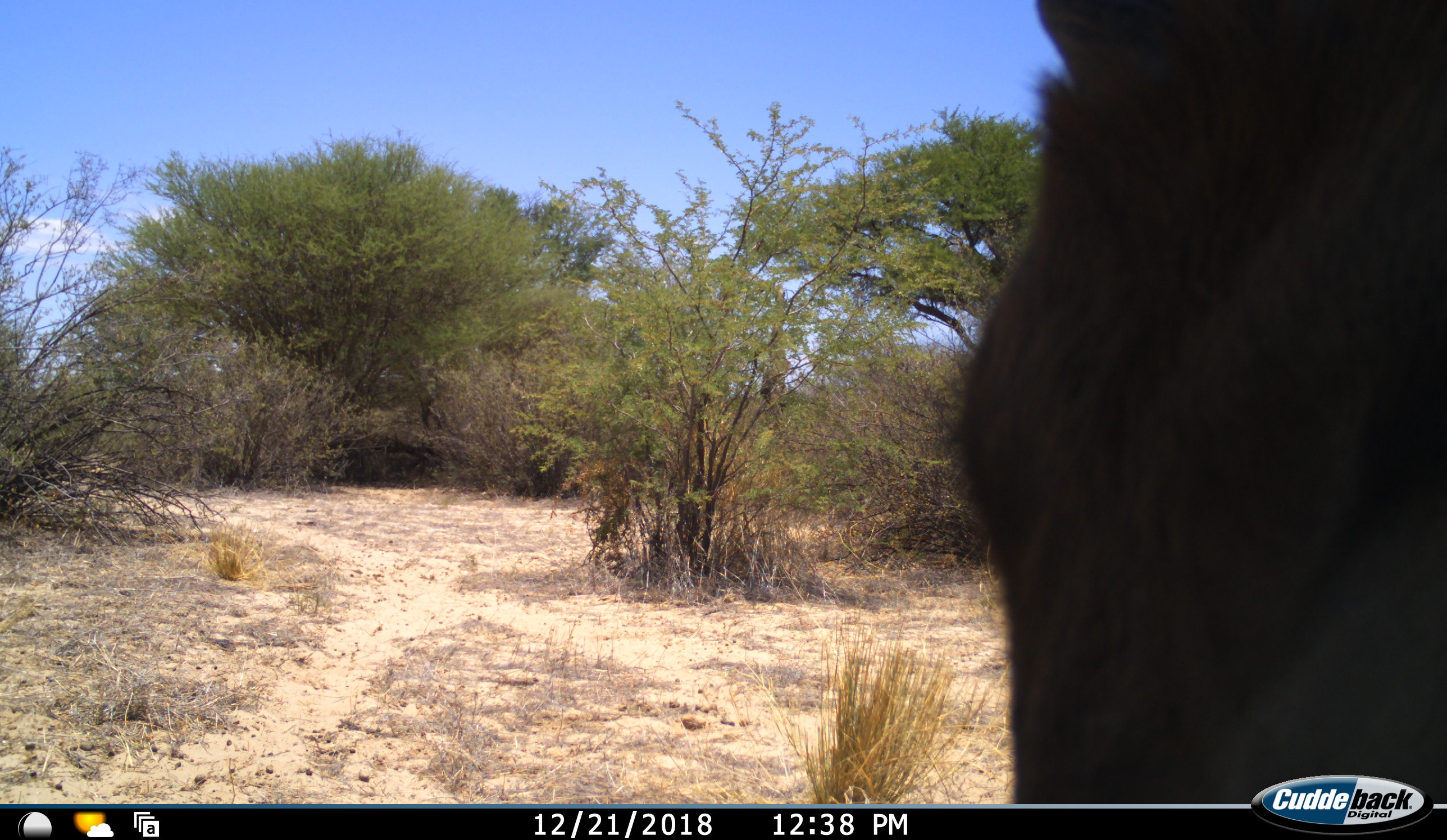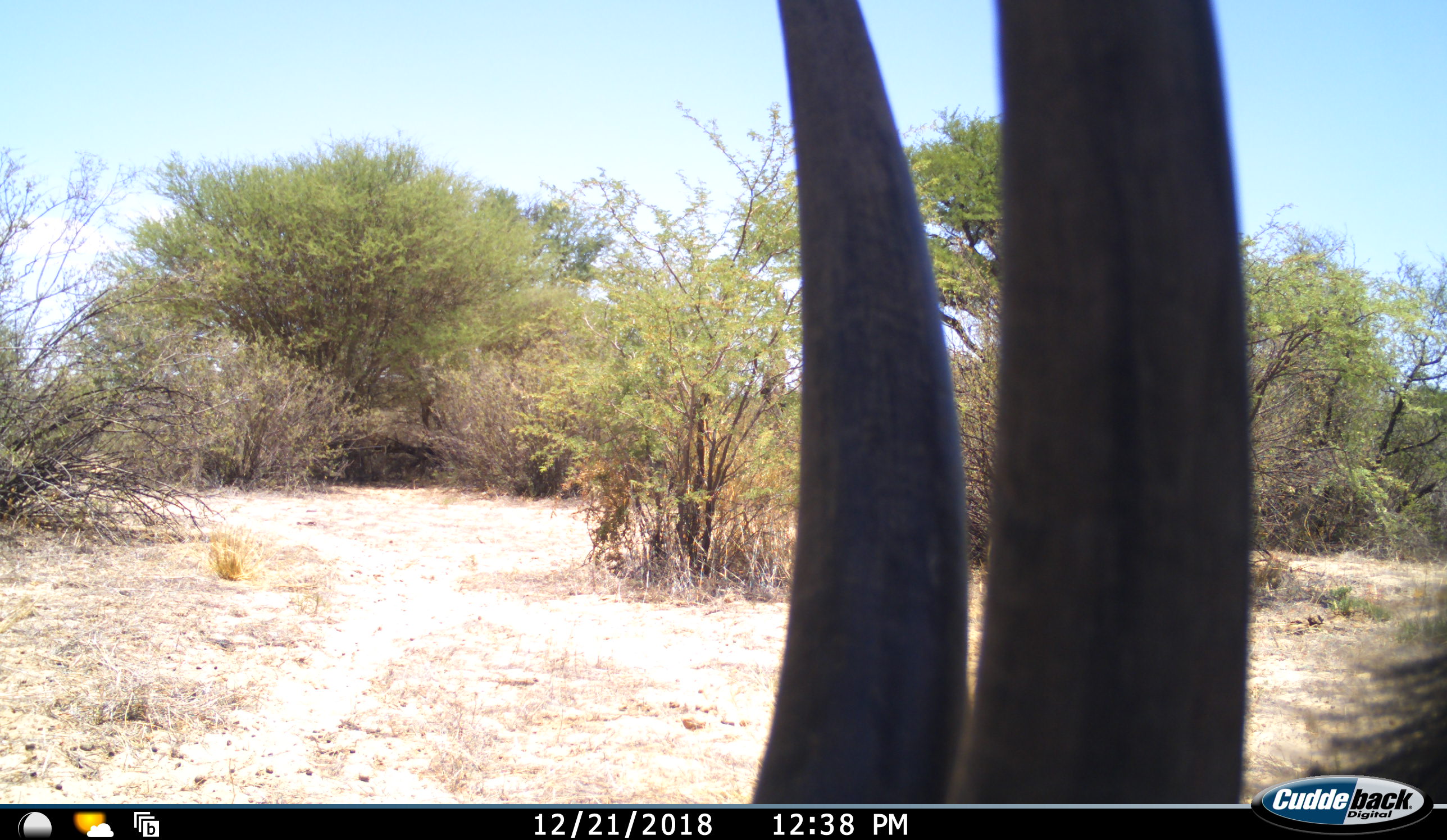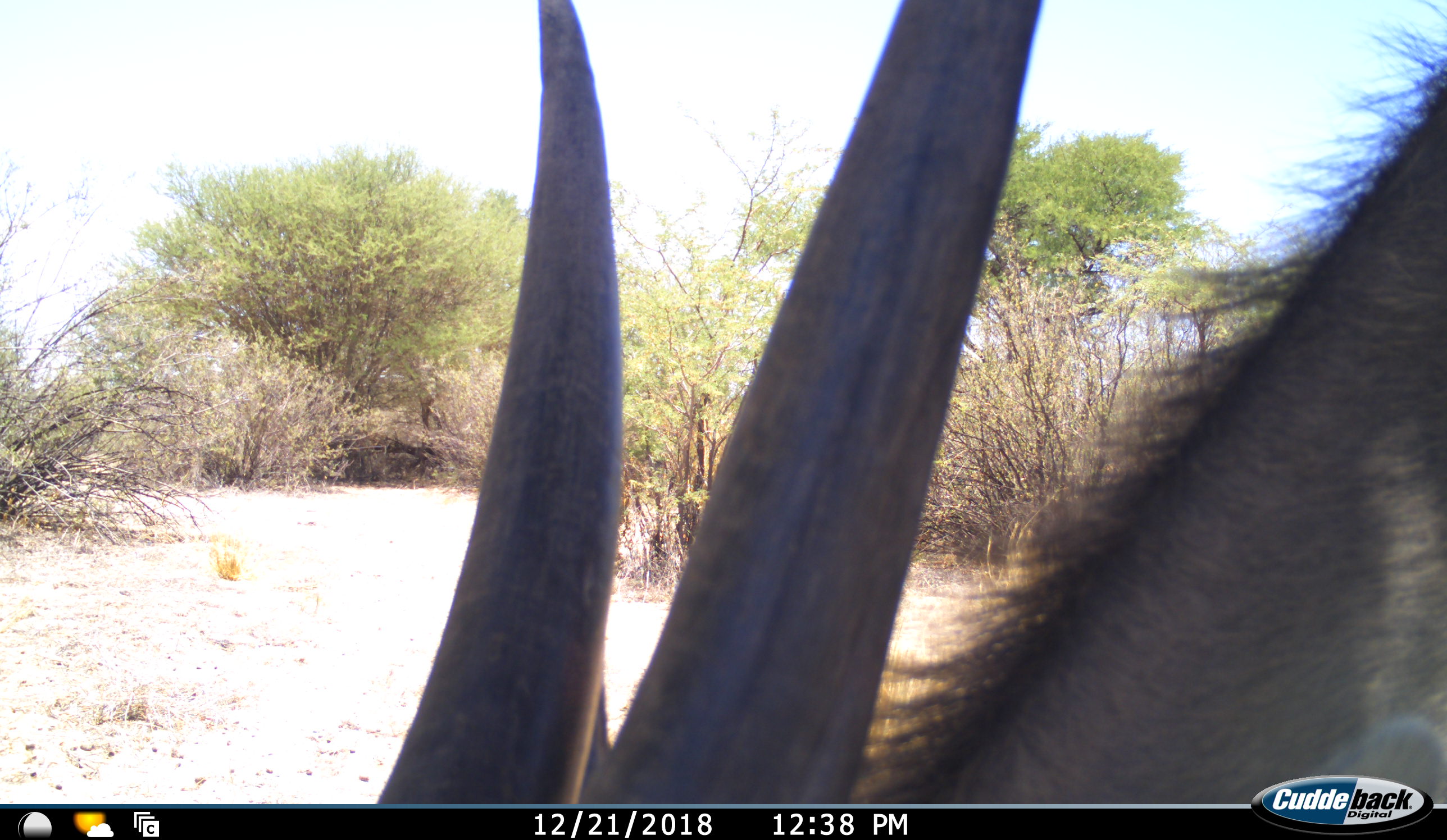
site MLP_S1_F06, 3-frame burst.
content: unidentified animal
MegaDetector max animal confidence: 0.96